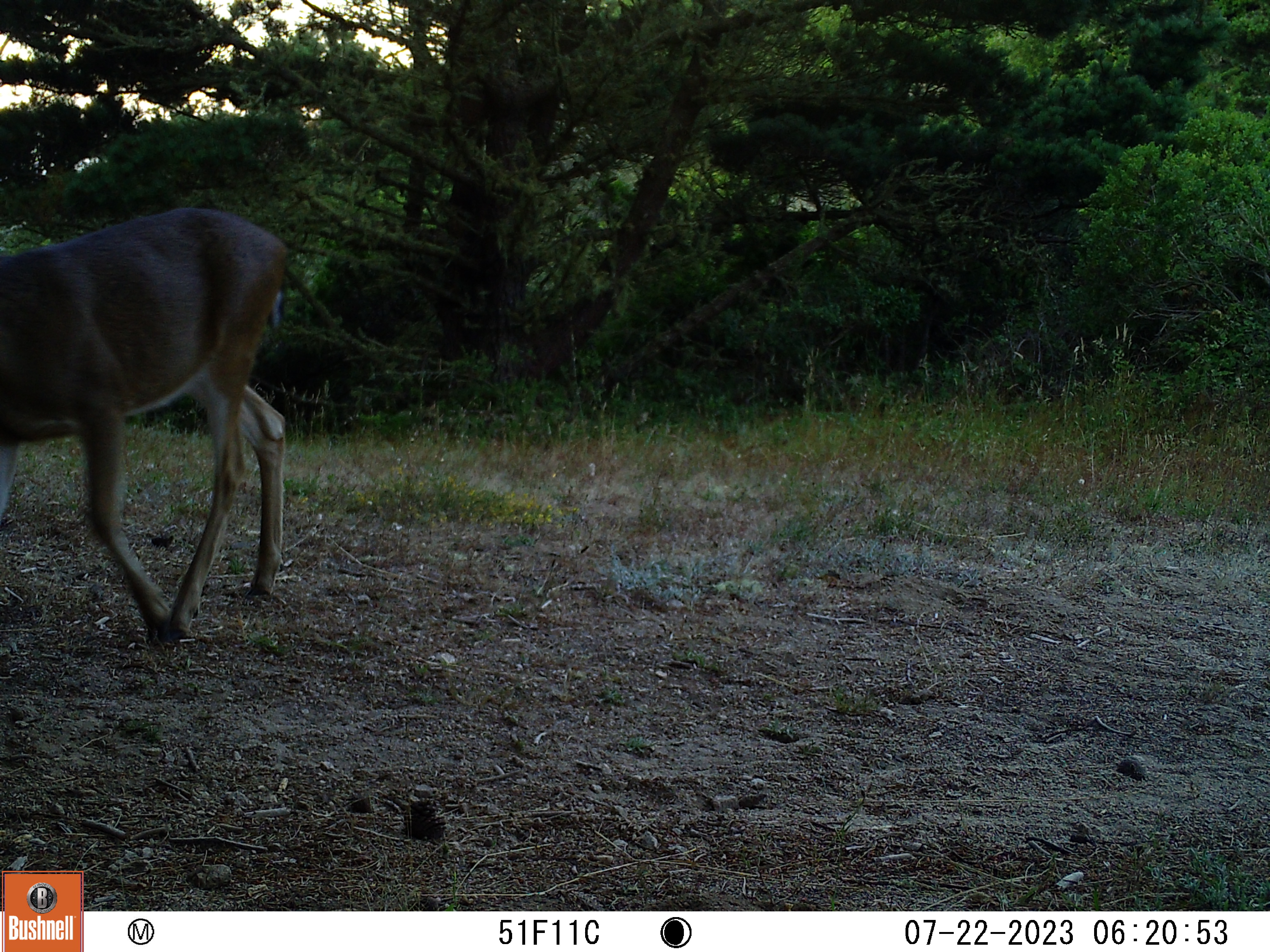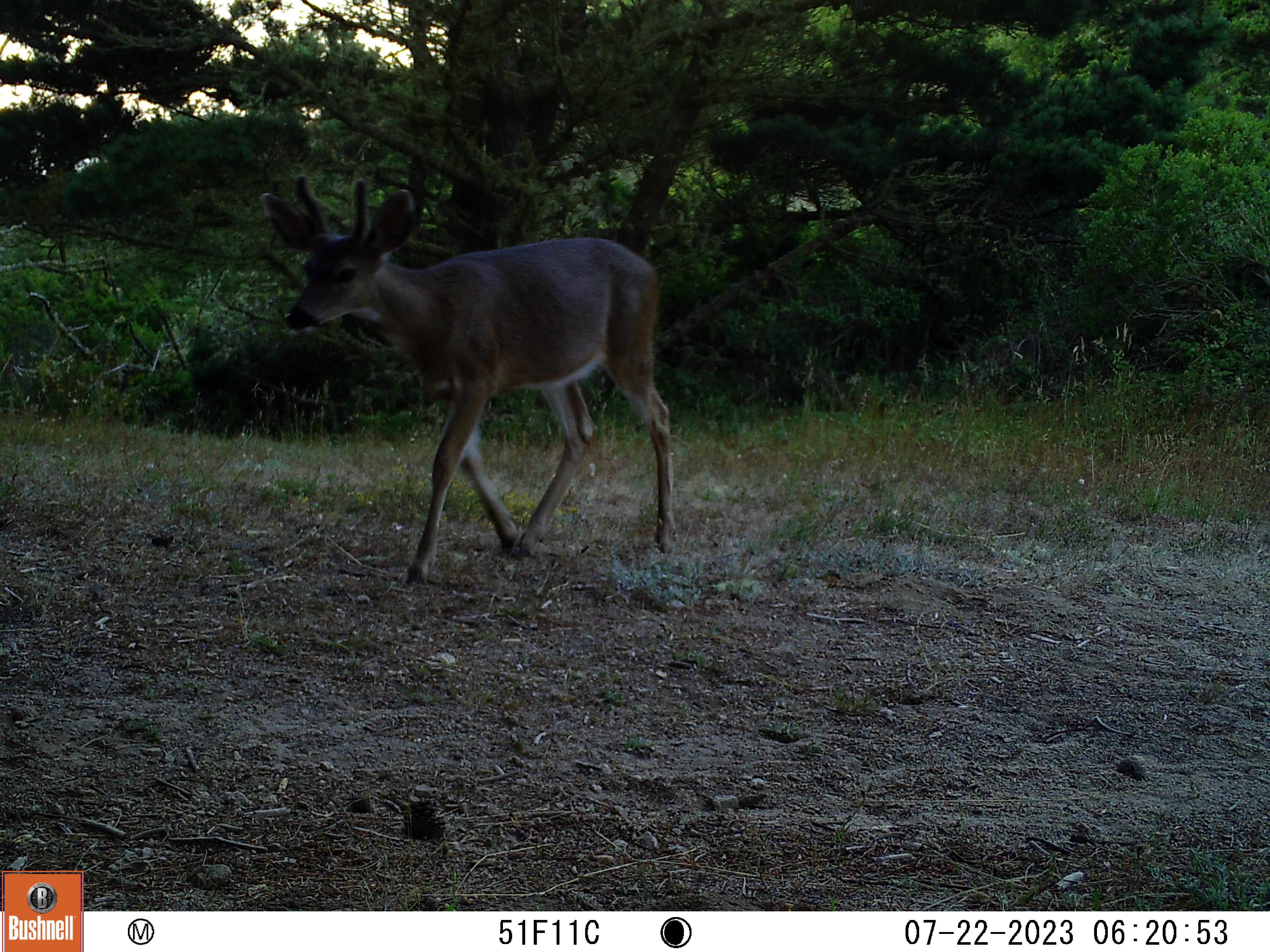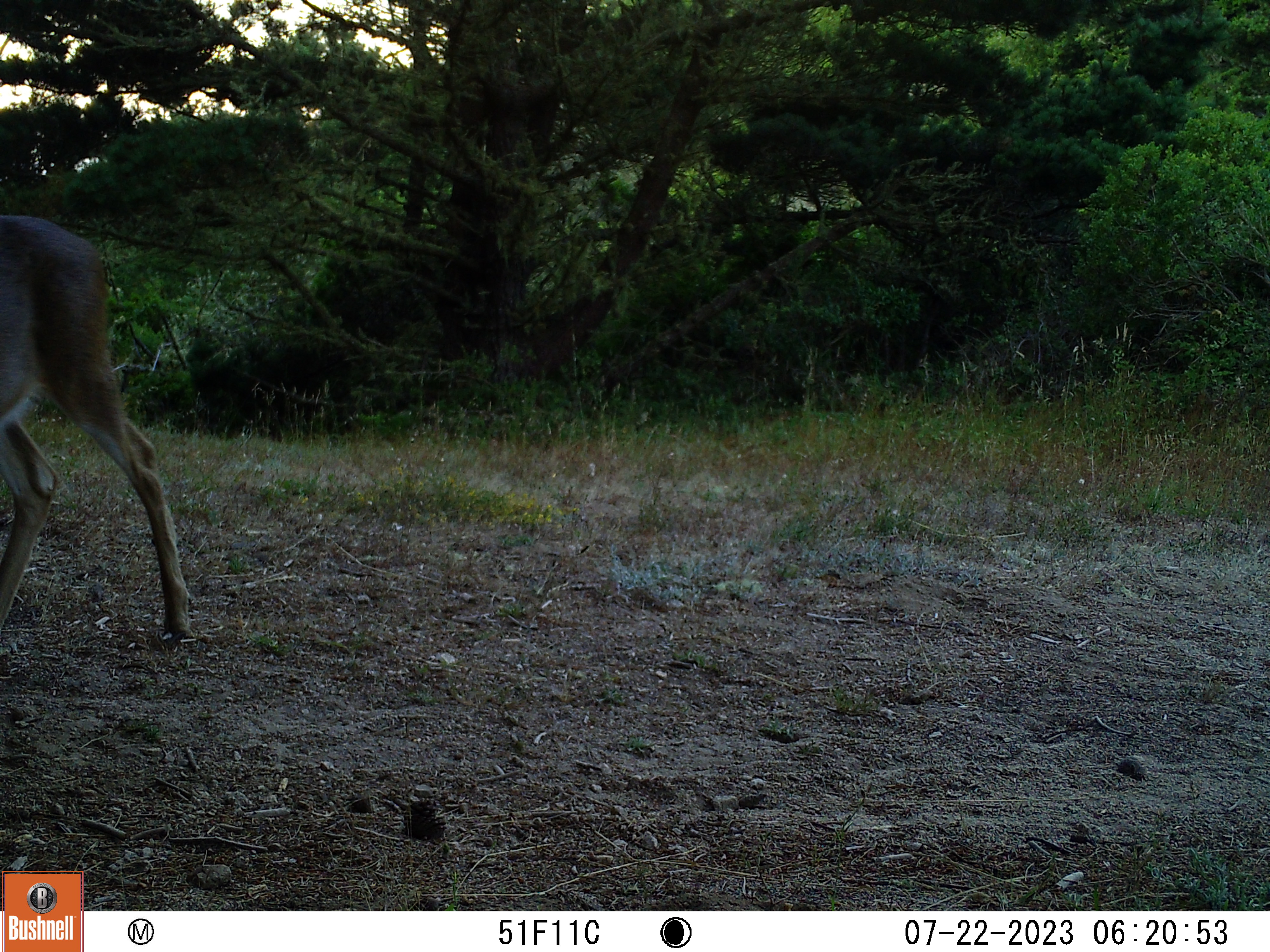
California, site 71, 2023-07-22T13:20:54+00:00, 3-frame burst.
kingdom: Animalia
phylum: Chordata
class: Mammalia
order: Artiodactyla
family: Cervidae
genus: Odocoileus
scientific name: Odocoileus hemionus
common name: mule deer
Mule deer (Odocoileus hemionus).